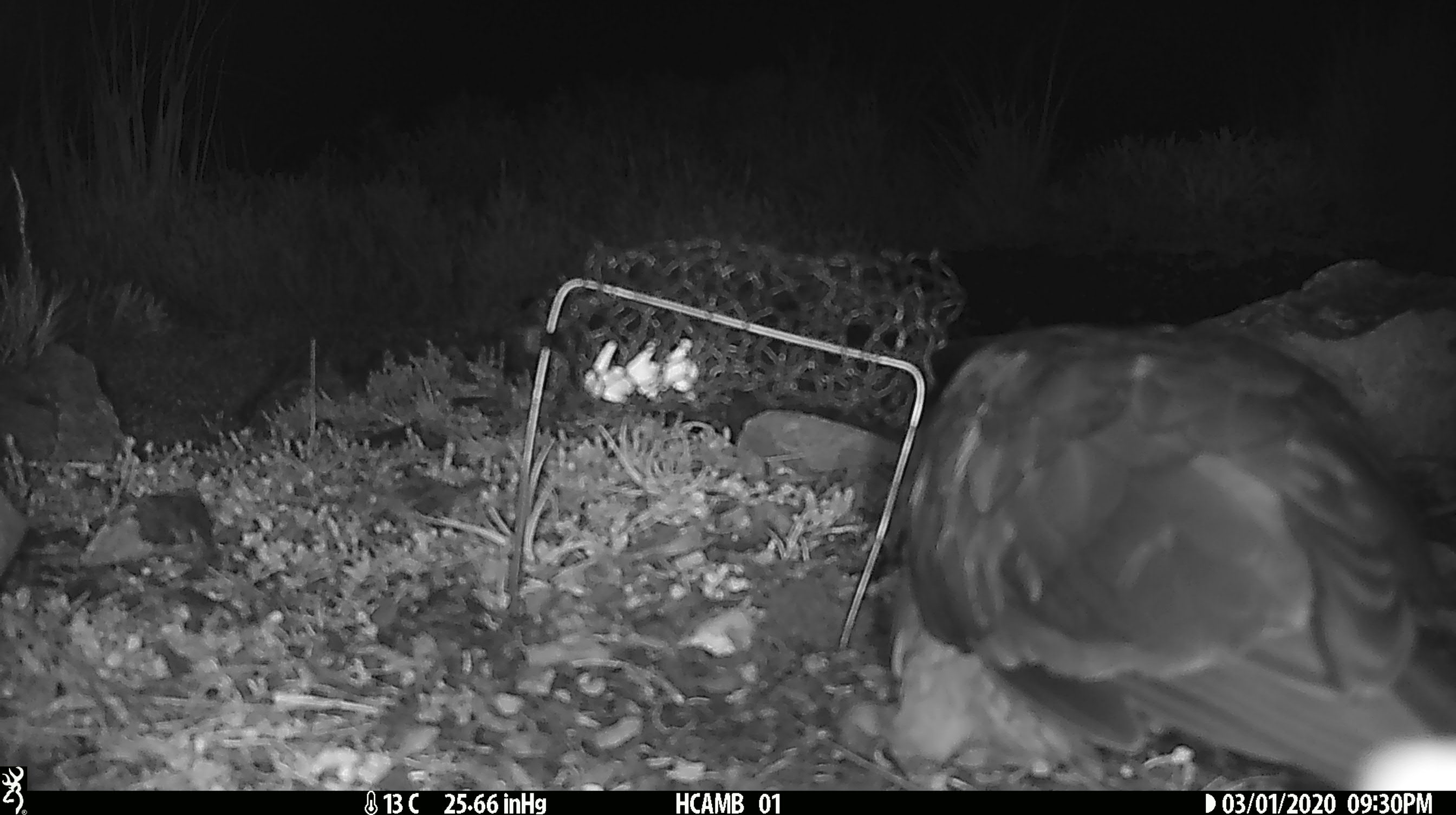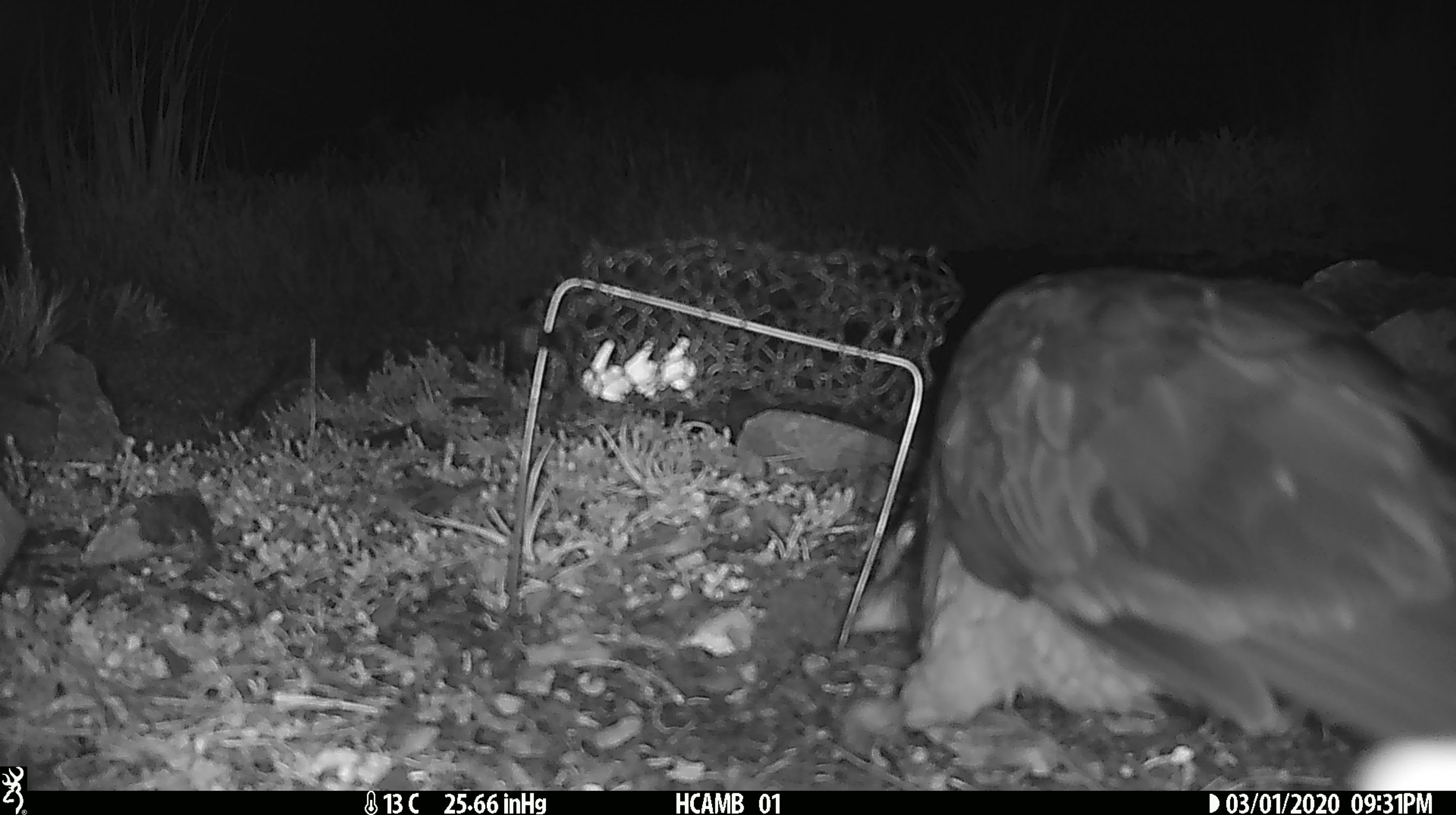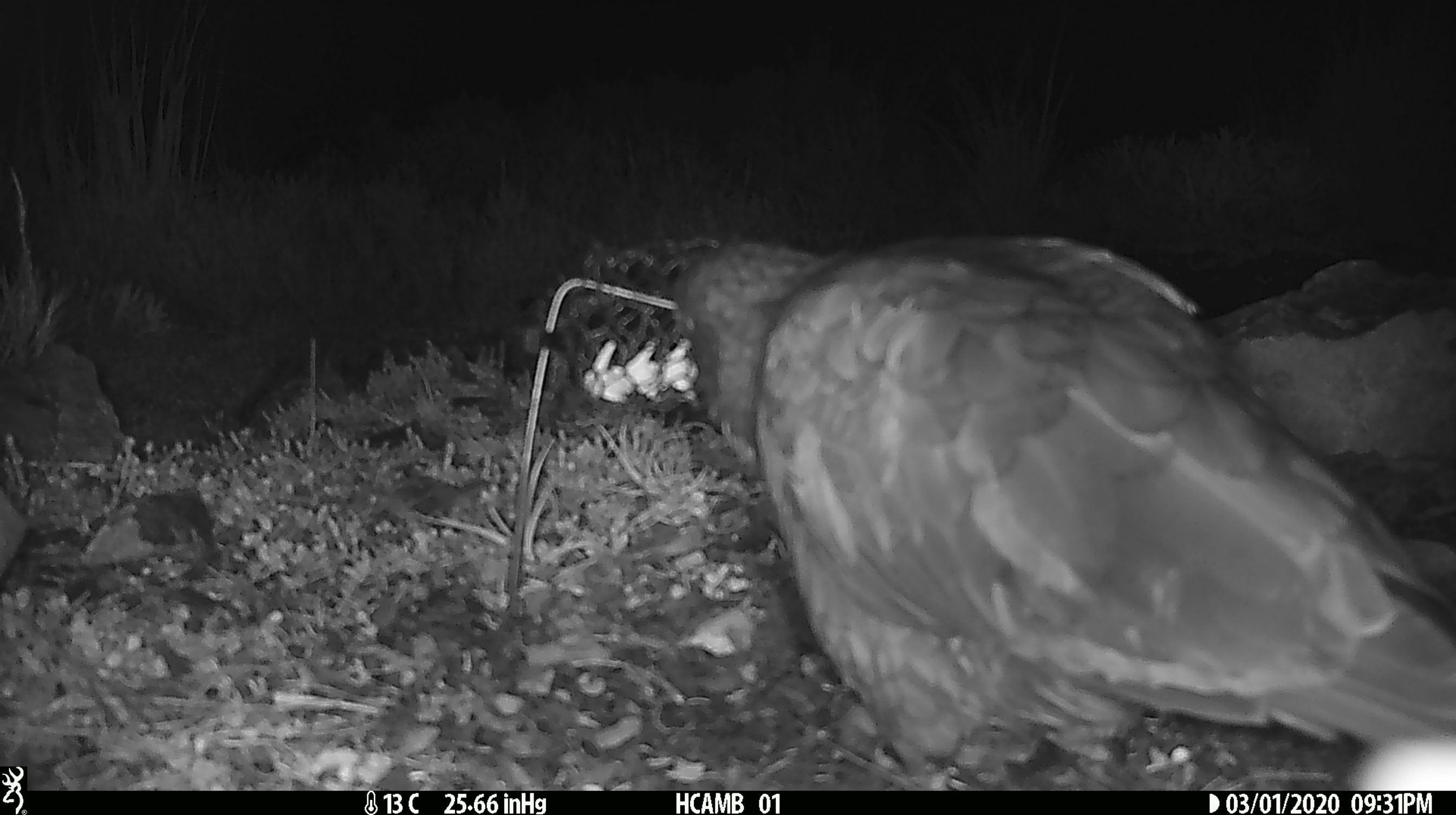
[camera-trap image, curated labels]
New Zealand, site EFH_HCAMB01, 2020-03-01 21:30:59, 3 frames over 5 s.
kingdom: Animalia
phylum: Chordata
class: Aves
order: Psittaciformes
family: Strigopidae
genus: Nestor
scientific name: Nestor notabilis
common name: kea